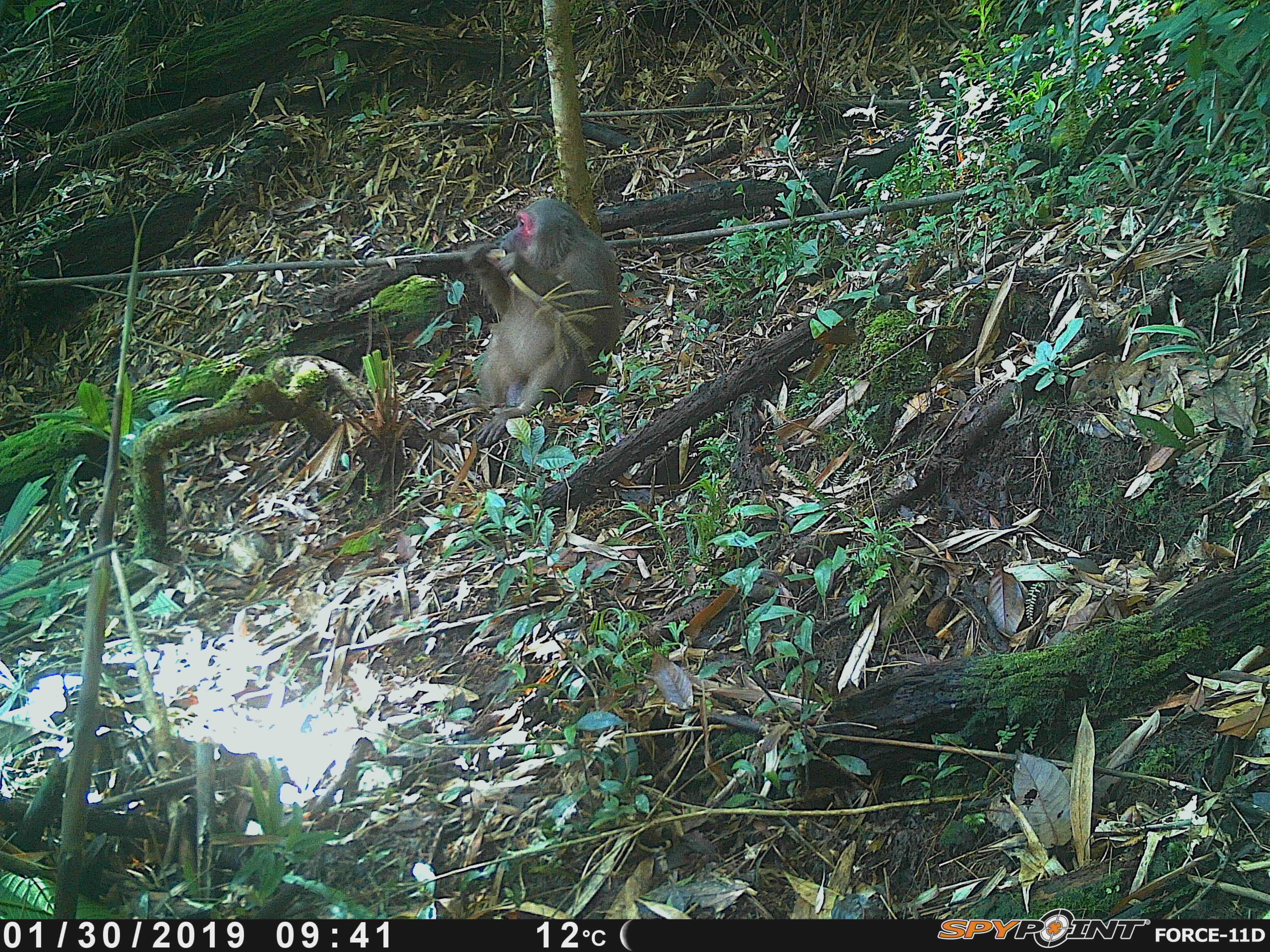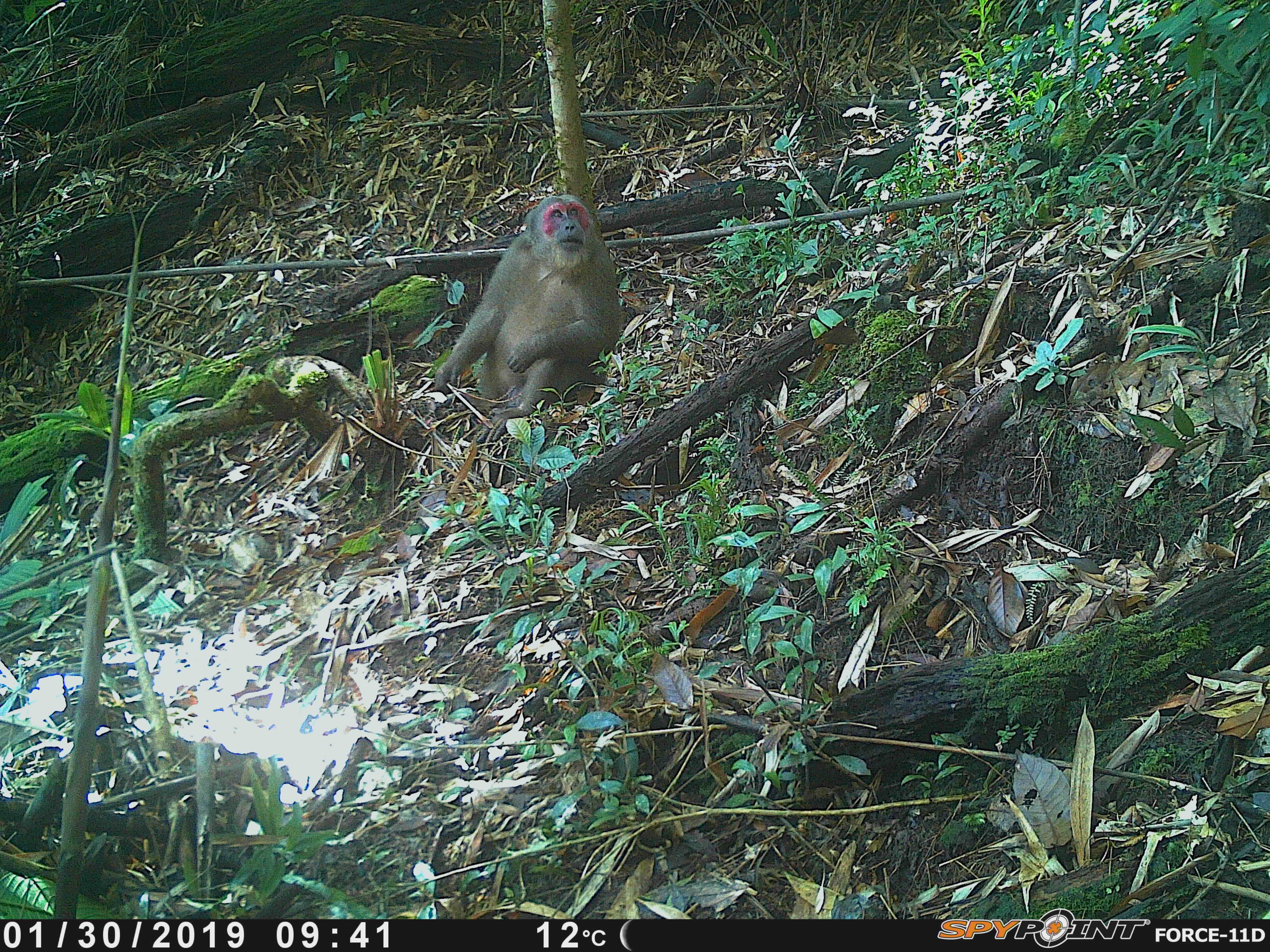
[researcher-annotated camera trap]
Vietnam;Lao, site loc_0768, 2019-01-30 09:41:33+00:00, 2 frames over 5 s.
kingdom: Animalia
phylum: Chordata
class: Mammalia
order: Primates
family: Cercopithecidae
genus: Macaca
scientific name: Macaca arctoides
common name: stump-tailed macaque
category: stump tailed macaque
Stump tailed macaque (stump-tailed macaque) (Macaca arctoides). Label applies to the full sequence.